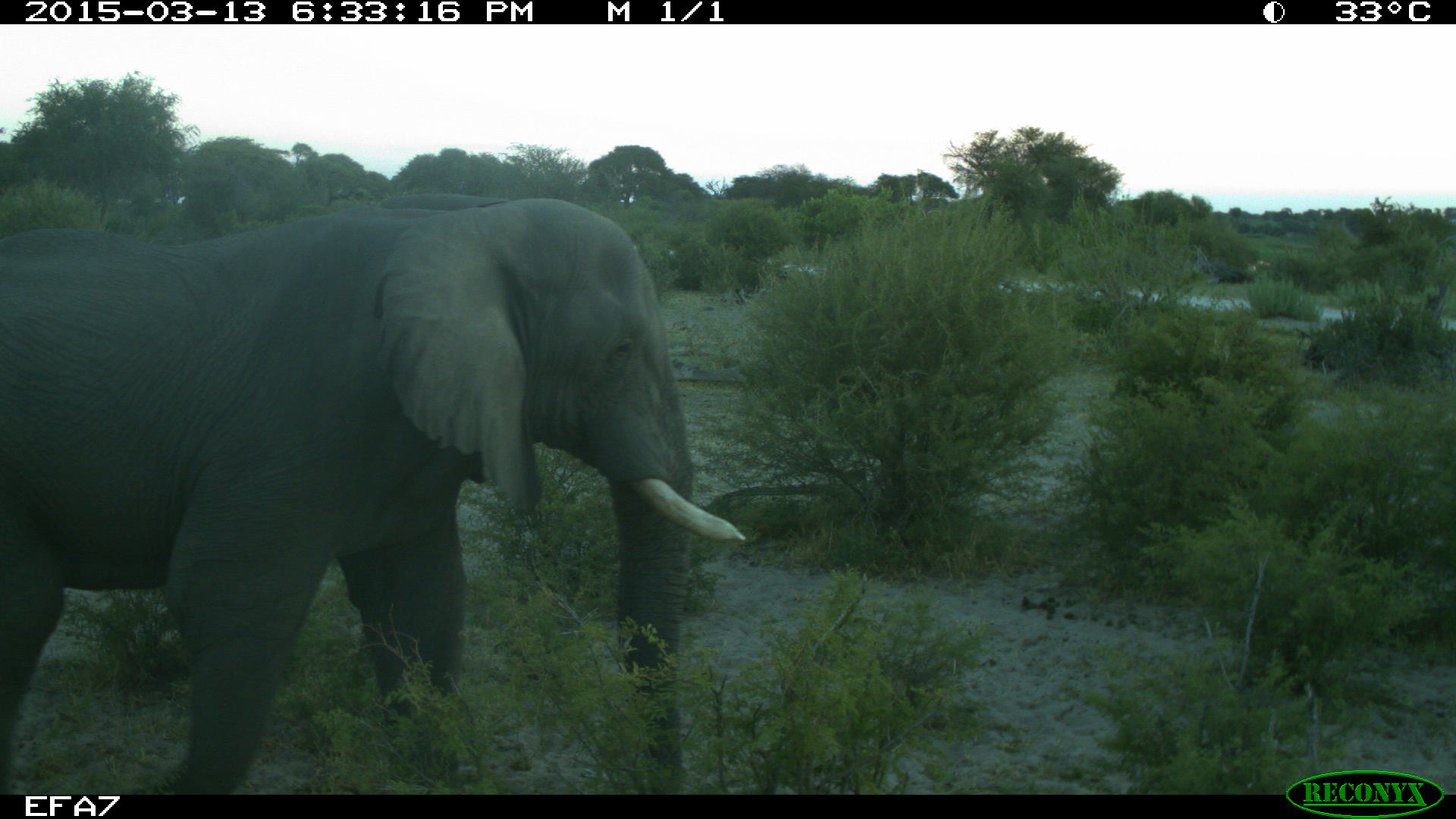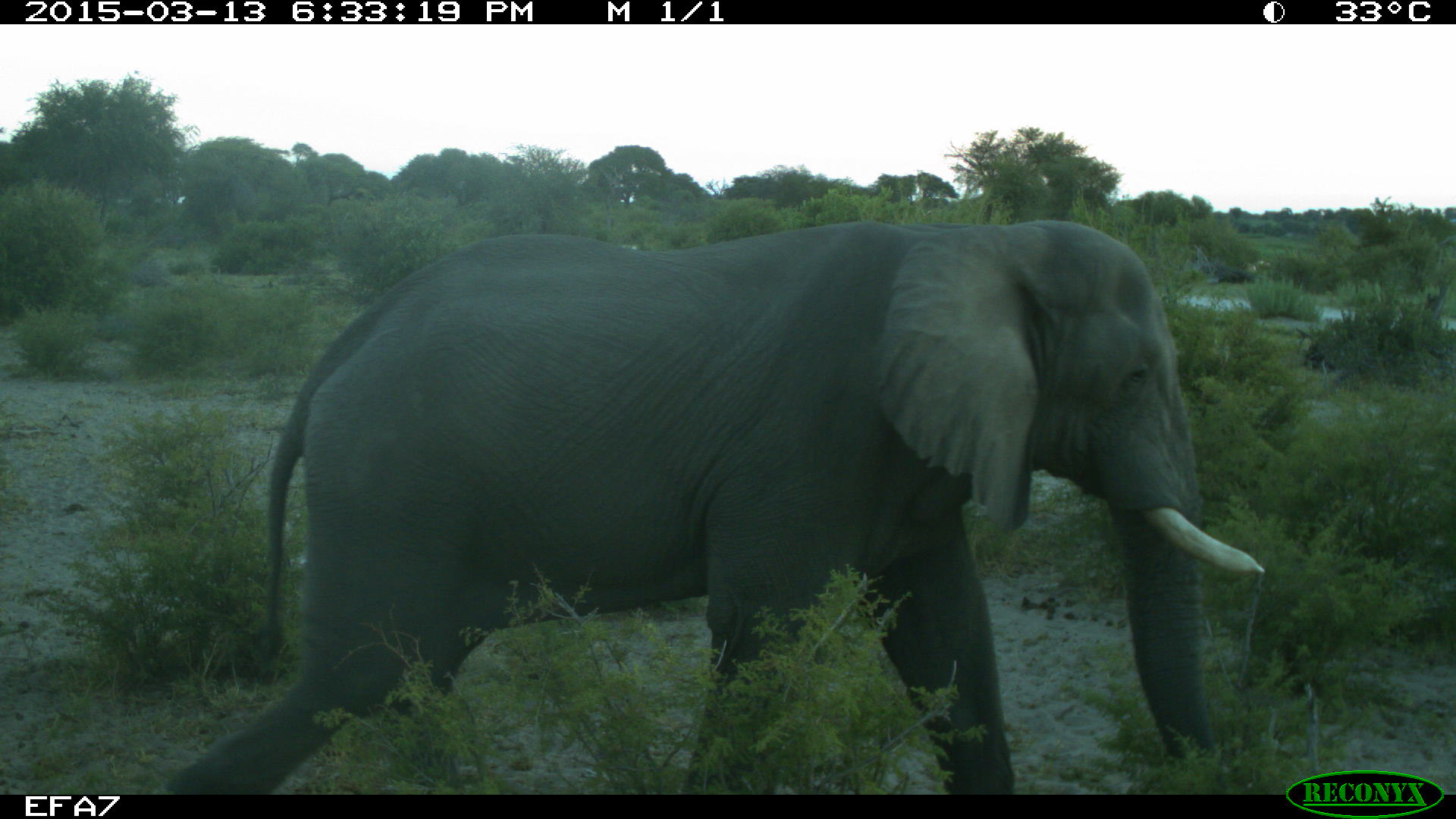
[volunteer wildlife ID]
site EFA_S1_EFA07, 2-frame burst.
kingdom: Animalia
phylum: Chordata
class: Mammalia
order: Proboscidea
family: Elephantidae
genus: Loxodonta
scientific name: Loxodonta africana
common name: african bush elephant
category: elephant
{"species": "elephant (african bush elephant) (Loxodonta africana)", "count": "1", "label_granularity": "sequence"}